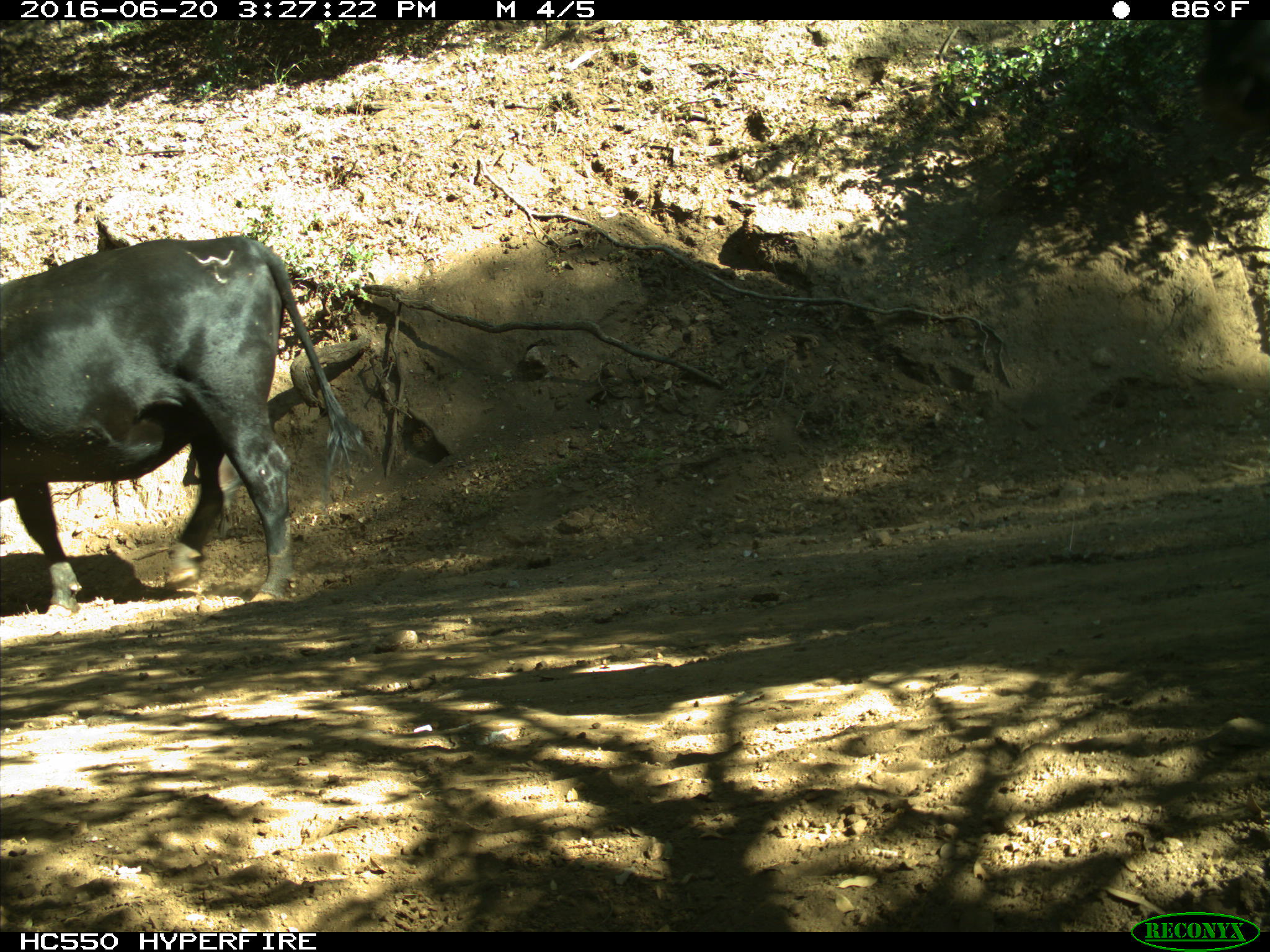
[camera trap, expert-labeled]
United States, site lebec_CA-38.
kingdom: Animalia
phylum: Chordata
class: Mammalia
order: Artiodactyla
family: Bovidae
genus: Bos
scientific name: Bos taurus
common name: domestic cow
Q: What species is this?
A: Bos taurus (domestic cow).